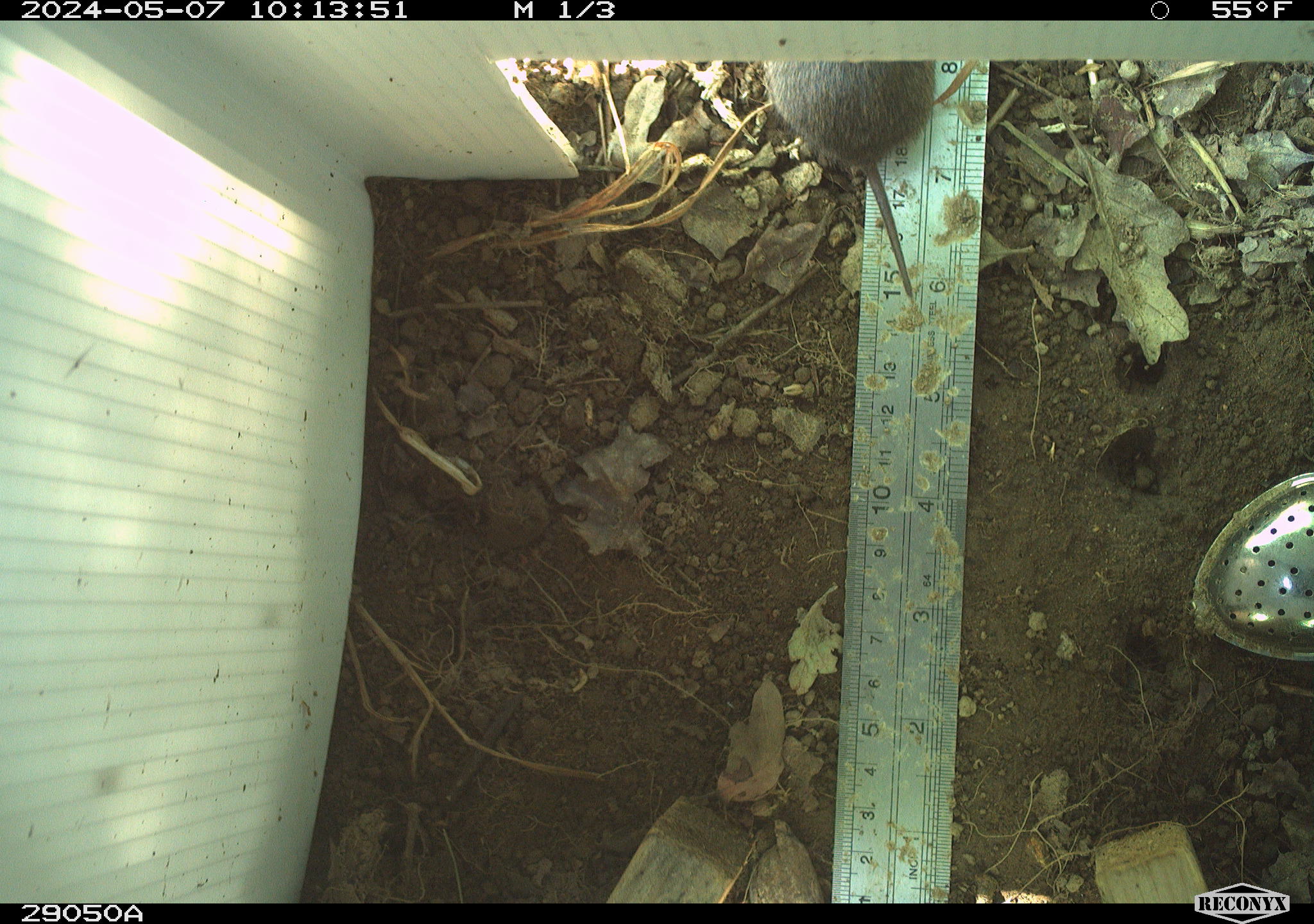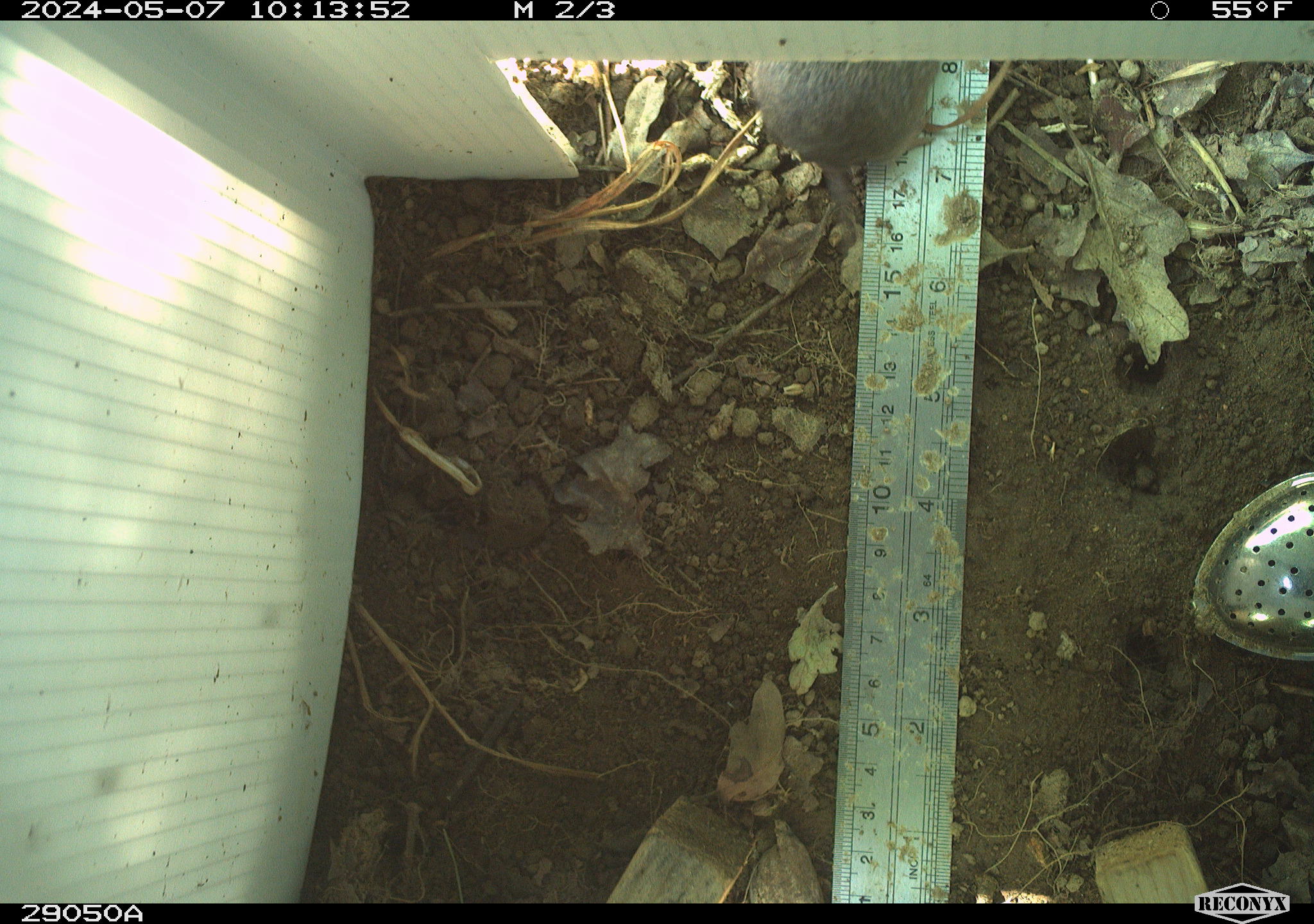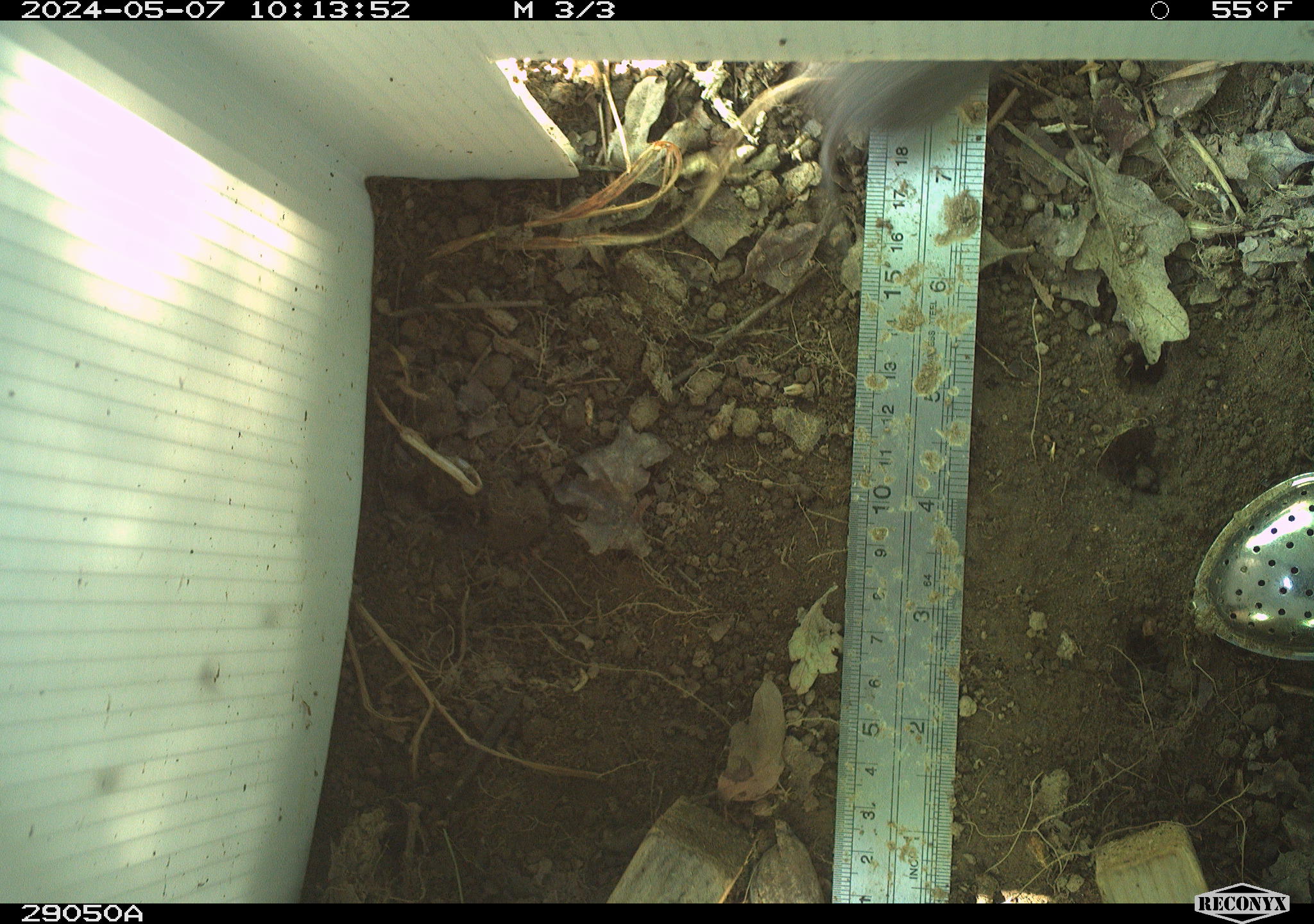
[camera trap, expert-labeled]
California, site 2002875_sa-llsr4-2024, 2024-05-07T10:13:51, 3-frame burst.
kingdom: Animalia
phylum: Chordata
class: Mammalia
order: Rodentia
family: Cricetidae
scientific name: Arvicolinae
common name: voles, lemmings, and muskrats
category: arvicolinae subfamily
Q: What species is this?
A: Arvicolinae subfamily (voles, lemmings, and muskrats) (Arvicolinae).